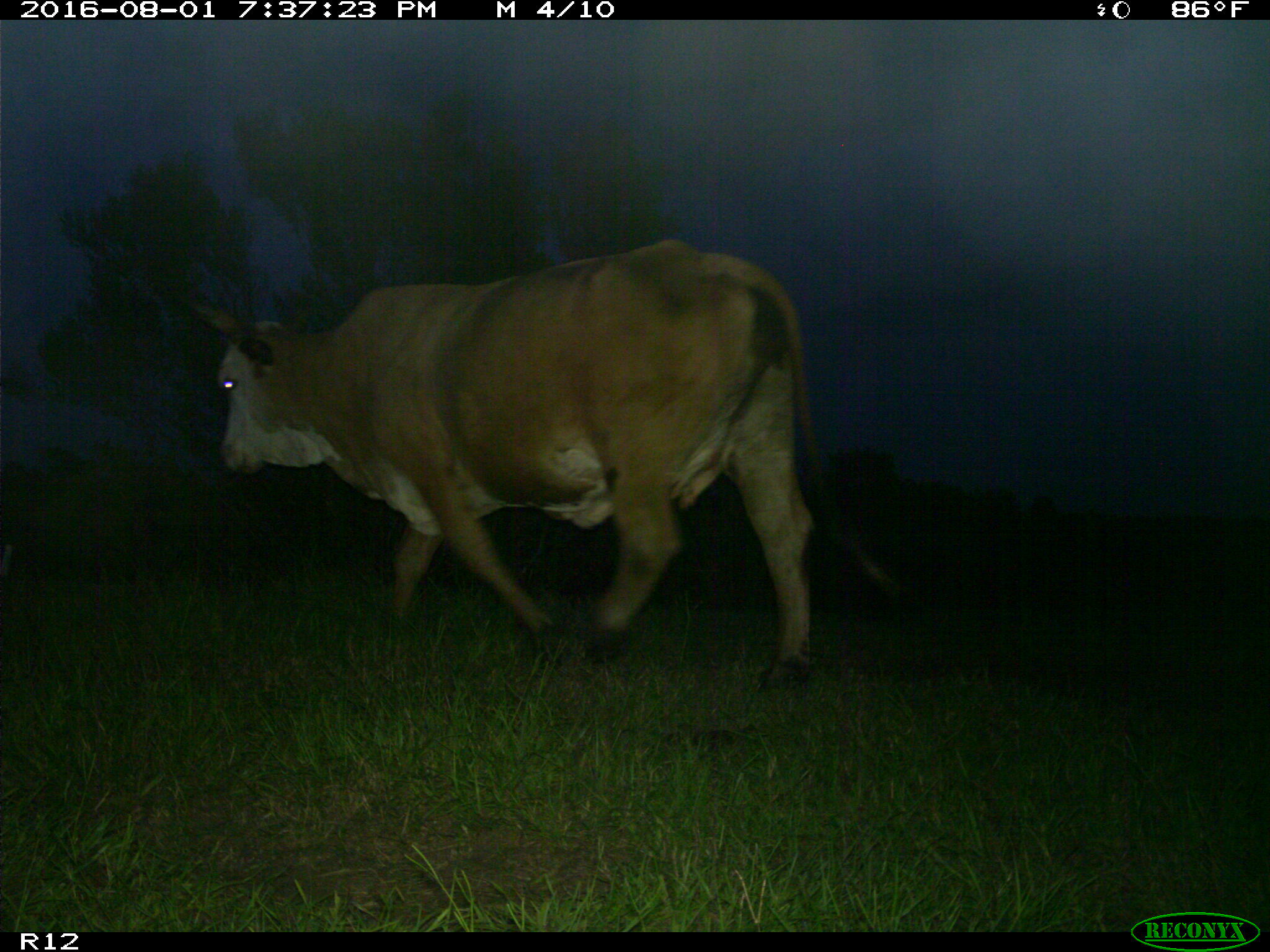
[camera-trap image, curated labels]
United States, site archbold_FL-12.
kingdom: Animalia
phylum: Chordata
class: Mammalia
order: Artiodactyla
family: Bovidae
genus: Bos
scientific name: Bos taurus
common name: domestic cow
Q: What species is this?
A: Bos taurus (domestic cow).